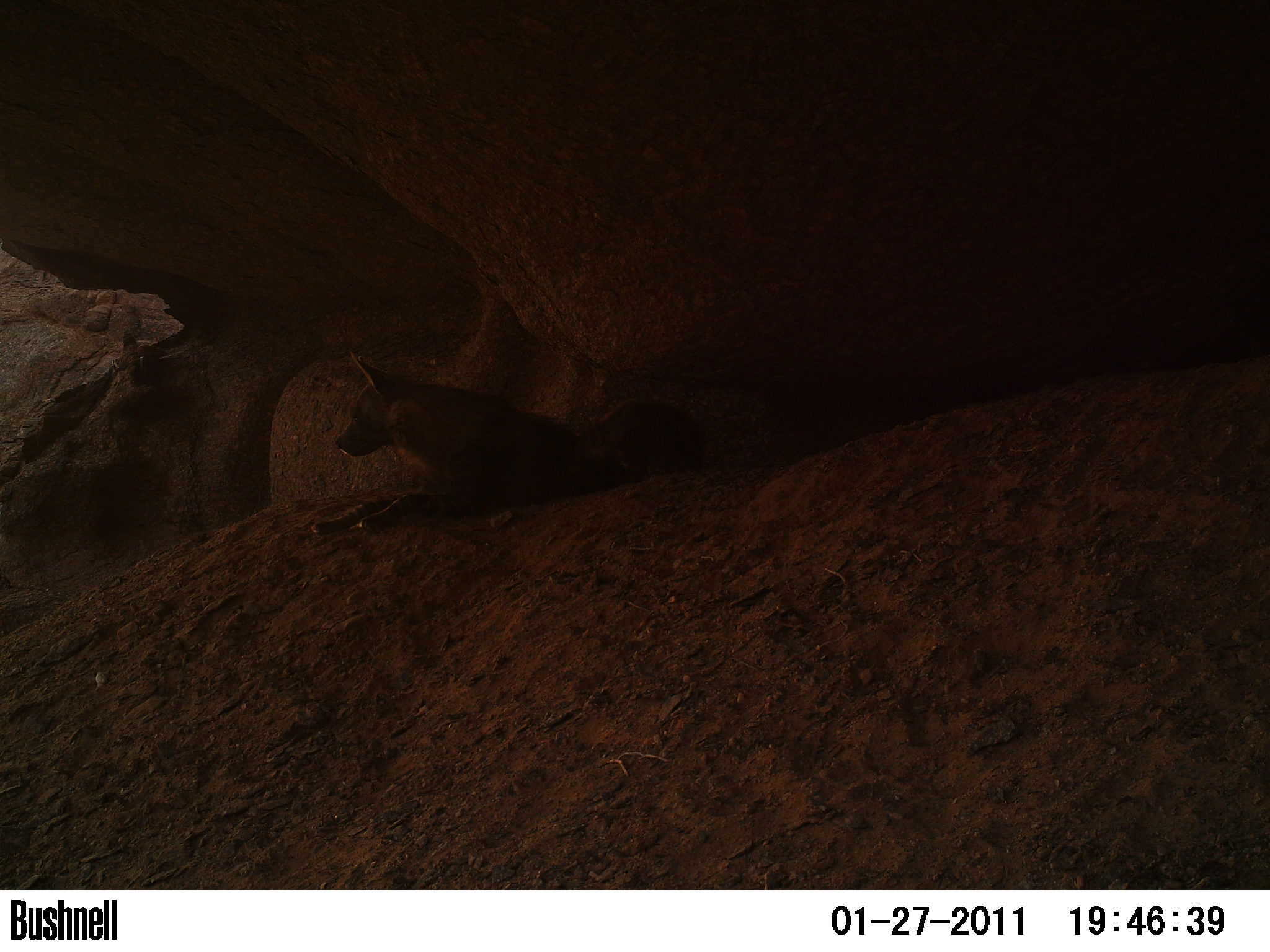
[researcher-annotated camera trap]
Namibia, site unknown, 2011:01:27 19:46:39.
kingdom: Animalia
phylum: Chordata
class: Mammalia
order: Carnivora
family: Hyaenidae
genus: Parahyaena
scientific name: Parahyaena brunnea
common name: brown hyena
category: hyaena brunnea